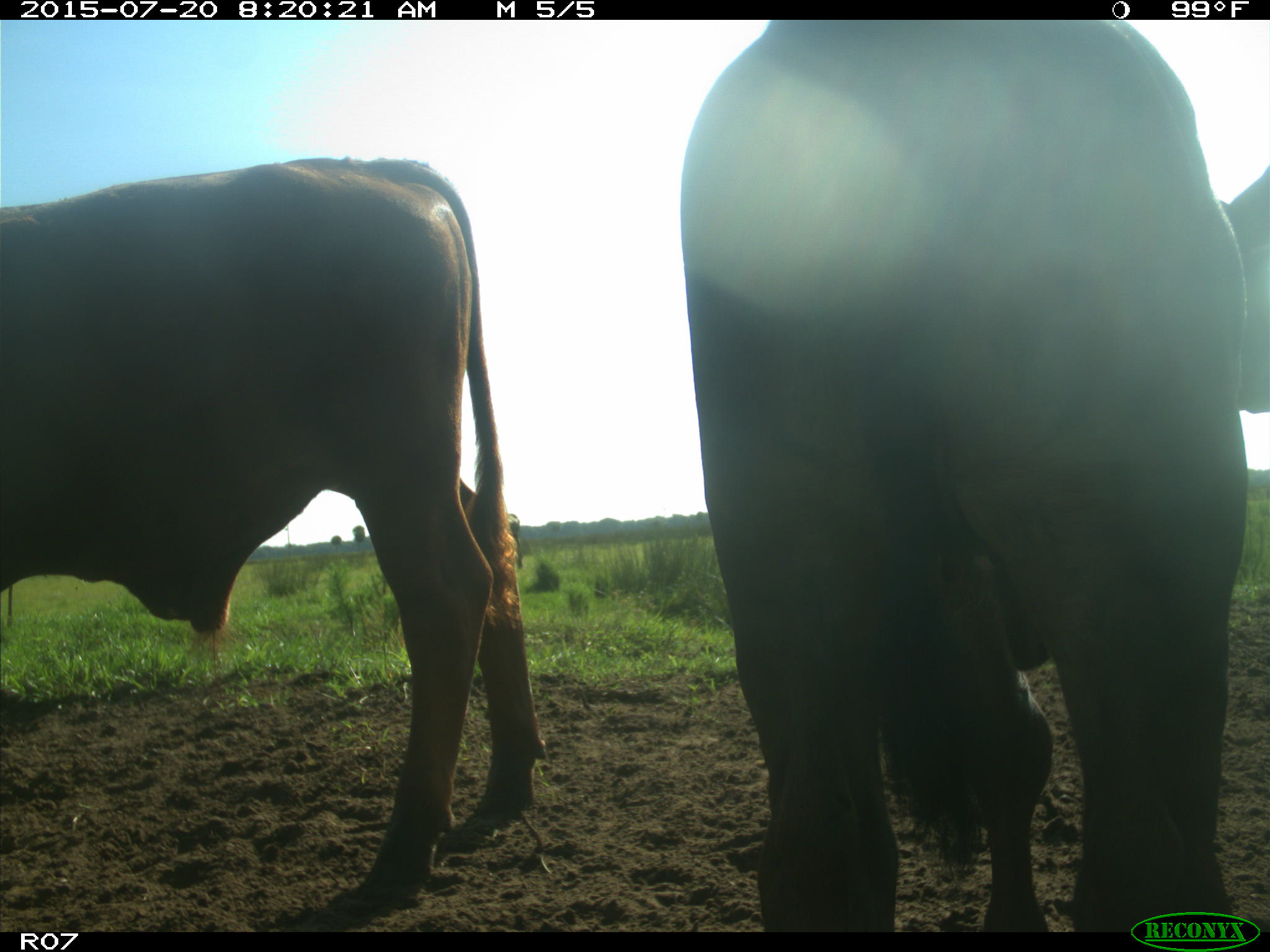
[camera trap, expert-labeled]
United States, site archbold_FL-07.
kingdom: Animalia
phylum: Chordata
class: Mammalia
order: Artiodactyla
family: Bovidae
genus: Bos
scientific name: Bos taurus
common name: domestic cow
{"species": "Bos taurus (domestic cow)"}